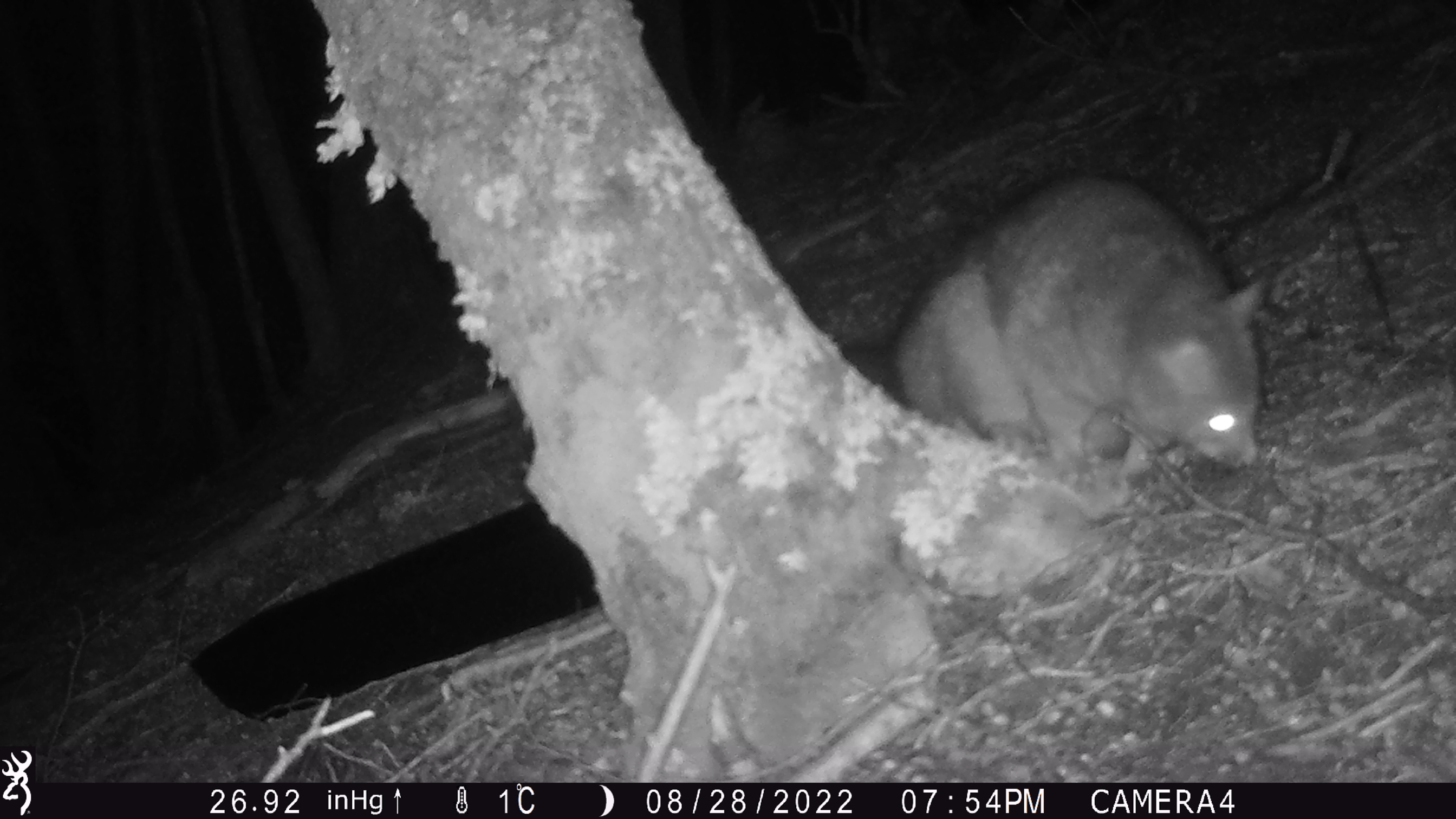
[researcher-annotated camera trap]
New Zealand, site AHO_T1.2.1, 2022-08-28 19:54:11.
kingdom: Animalia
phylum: Chordata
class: Mammalia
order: Diprotodontia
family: Phalangeridae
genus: Trichosurus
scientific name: Trichosurus vulpecula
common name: common brushtail possum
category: possum